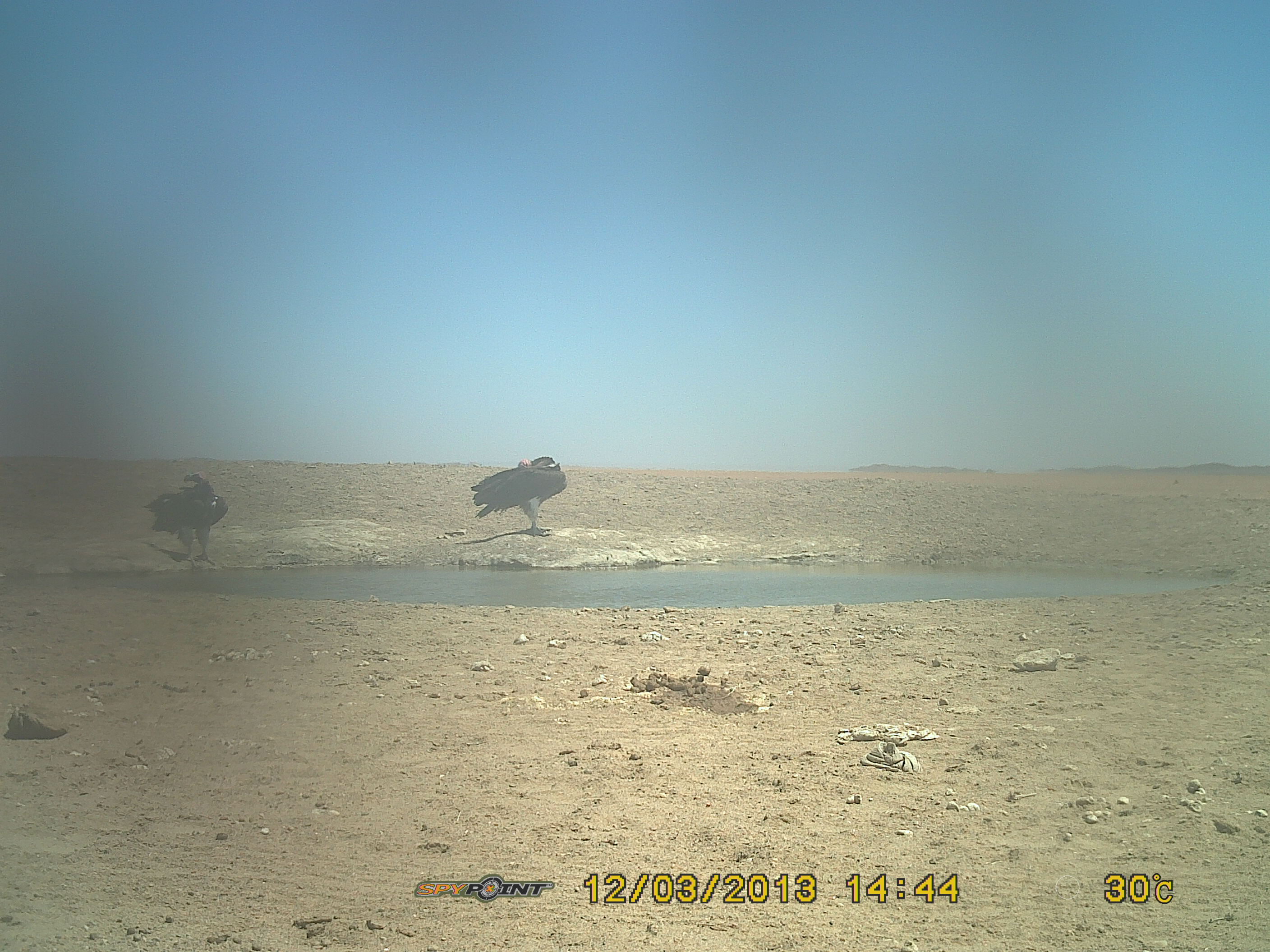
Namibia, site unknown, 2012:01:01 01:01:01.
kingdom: Animalia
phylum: Chordata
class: Aves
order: Accipitriformes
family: Accipitridae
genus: Torgos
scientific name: Torgos tracheliotos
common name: lappet-faced vulture